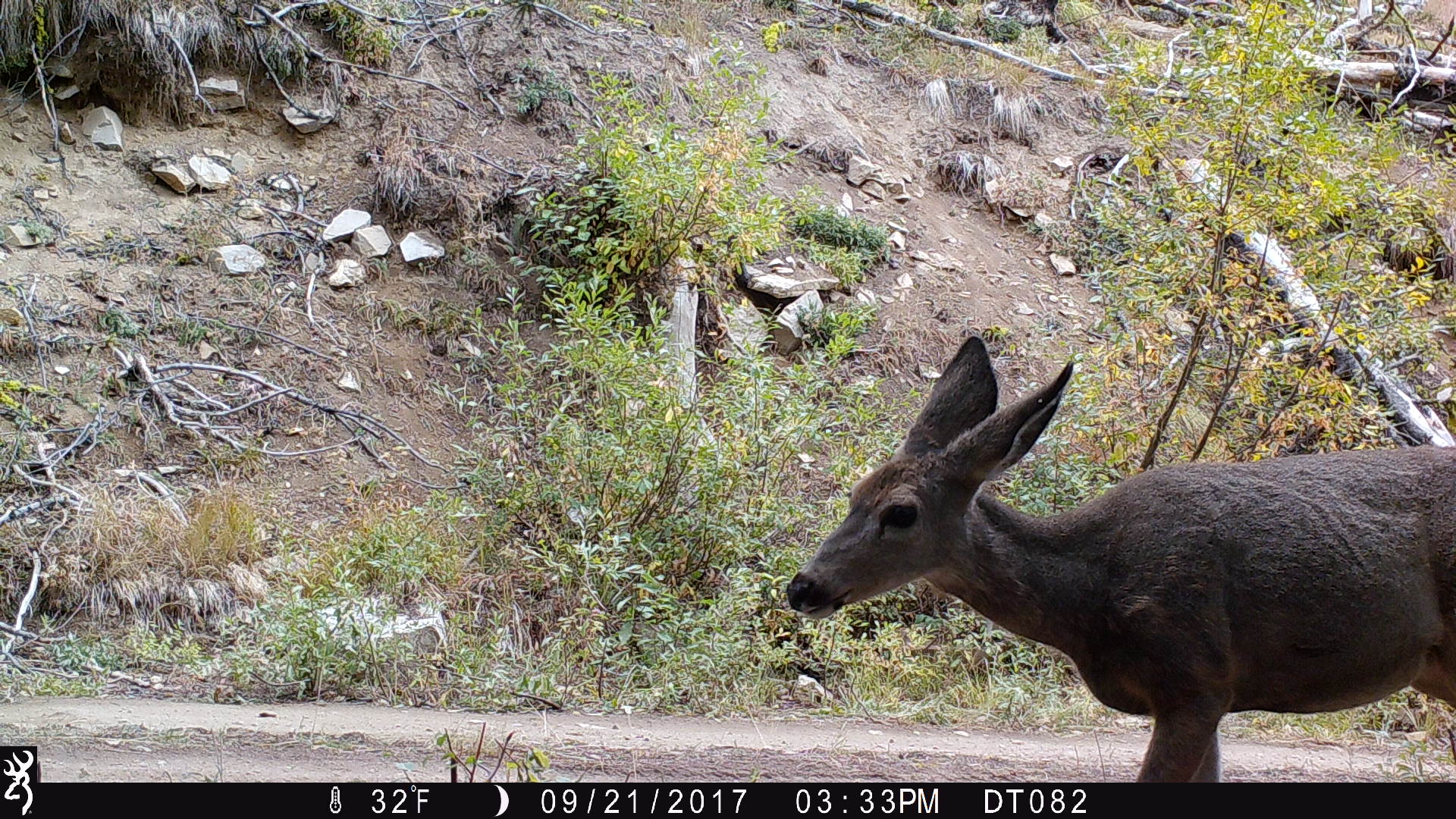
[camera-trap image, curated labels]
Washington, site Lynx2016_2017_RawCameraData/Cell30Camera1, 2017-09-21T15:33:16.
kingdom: Animalia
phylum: Chordata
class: Mammalia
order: Artiodactyla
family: Cervidae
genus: Odocoileus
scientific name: Odocoileus hemionus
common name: mule deer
Odocoileus hemionus (mule deer). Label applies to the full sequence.